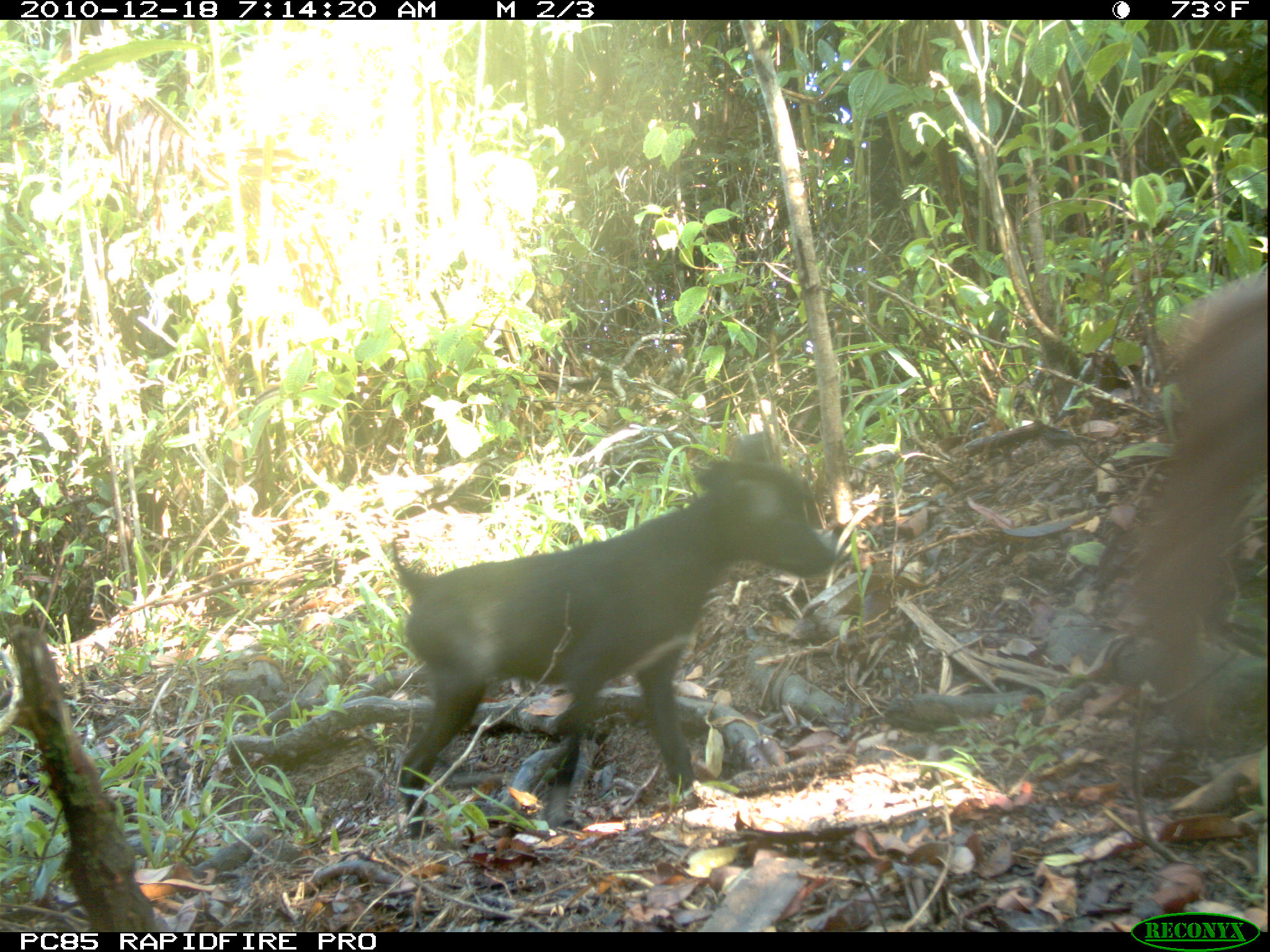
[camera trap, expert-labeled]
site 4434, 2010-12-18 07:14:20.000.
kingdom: Animalia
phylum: Chordata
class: Mammalia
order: Carnivora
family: Canidae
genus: Canis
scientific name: Canis familiaris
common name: domestic dog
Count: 1.